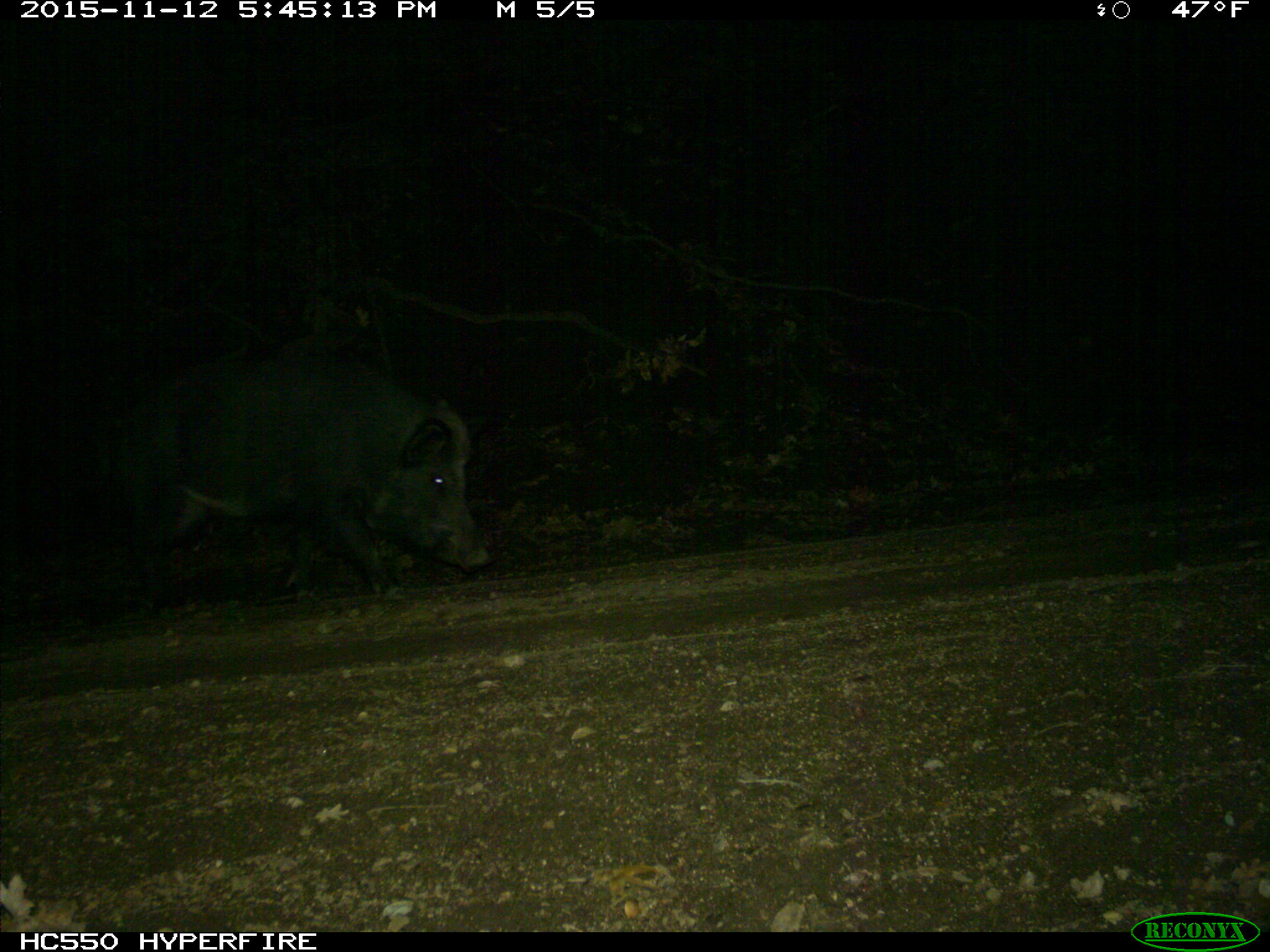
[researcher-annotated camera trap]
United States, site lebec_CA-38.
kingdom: Animalia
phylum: Chordata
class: Mammalia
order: Artiodactyla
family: Suidae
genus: Sus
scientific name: Sus scrofa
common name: wild boar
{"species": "Sus scrofa (wild boar)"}